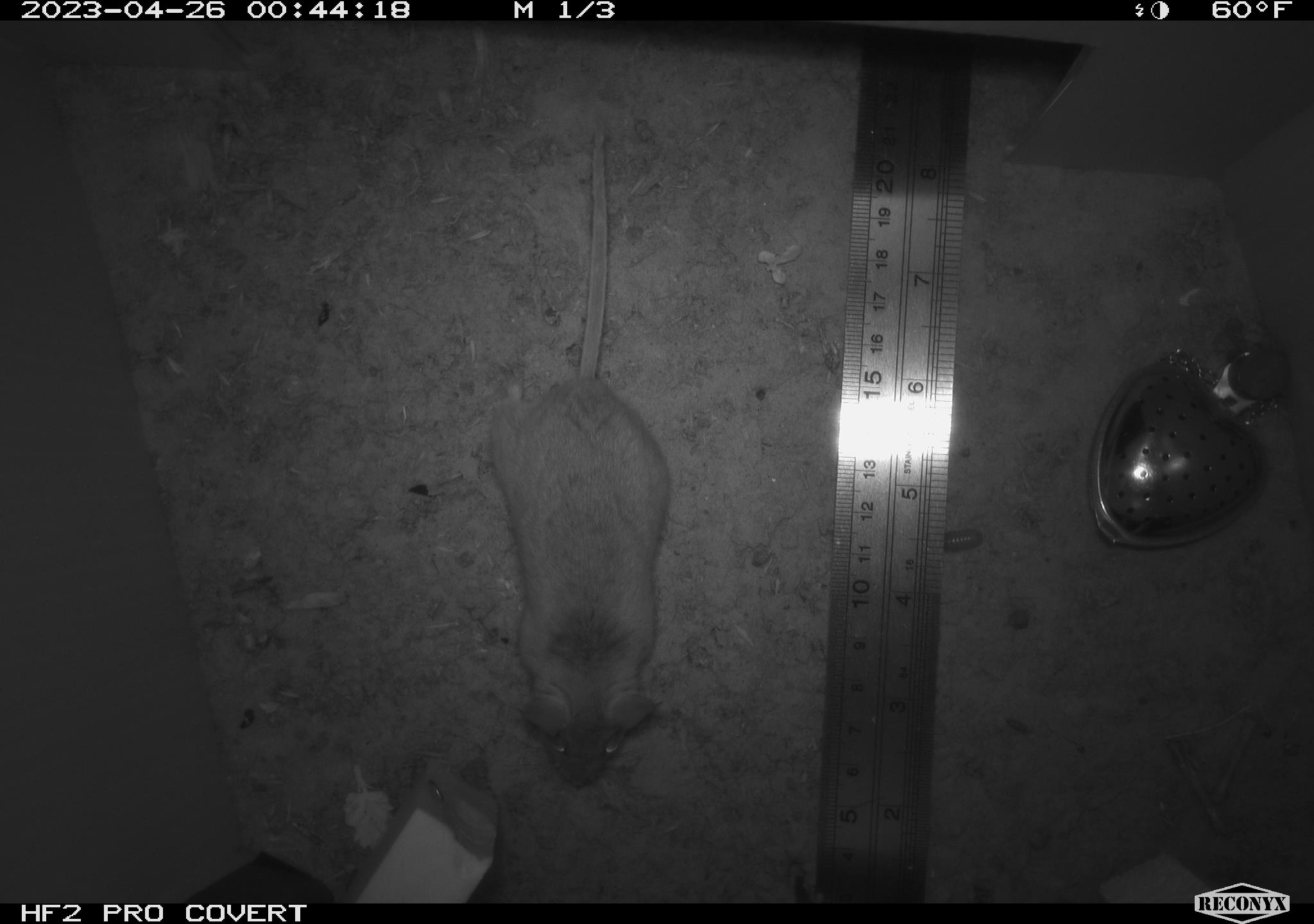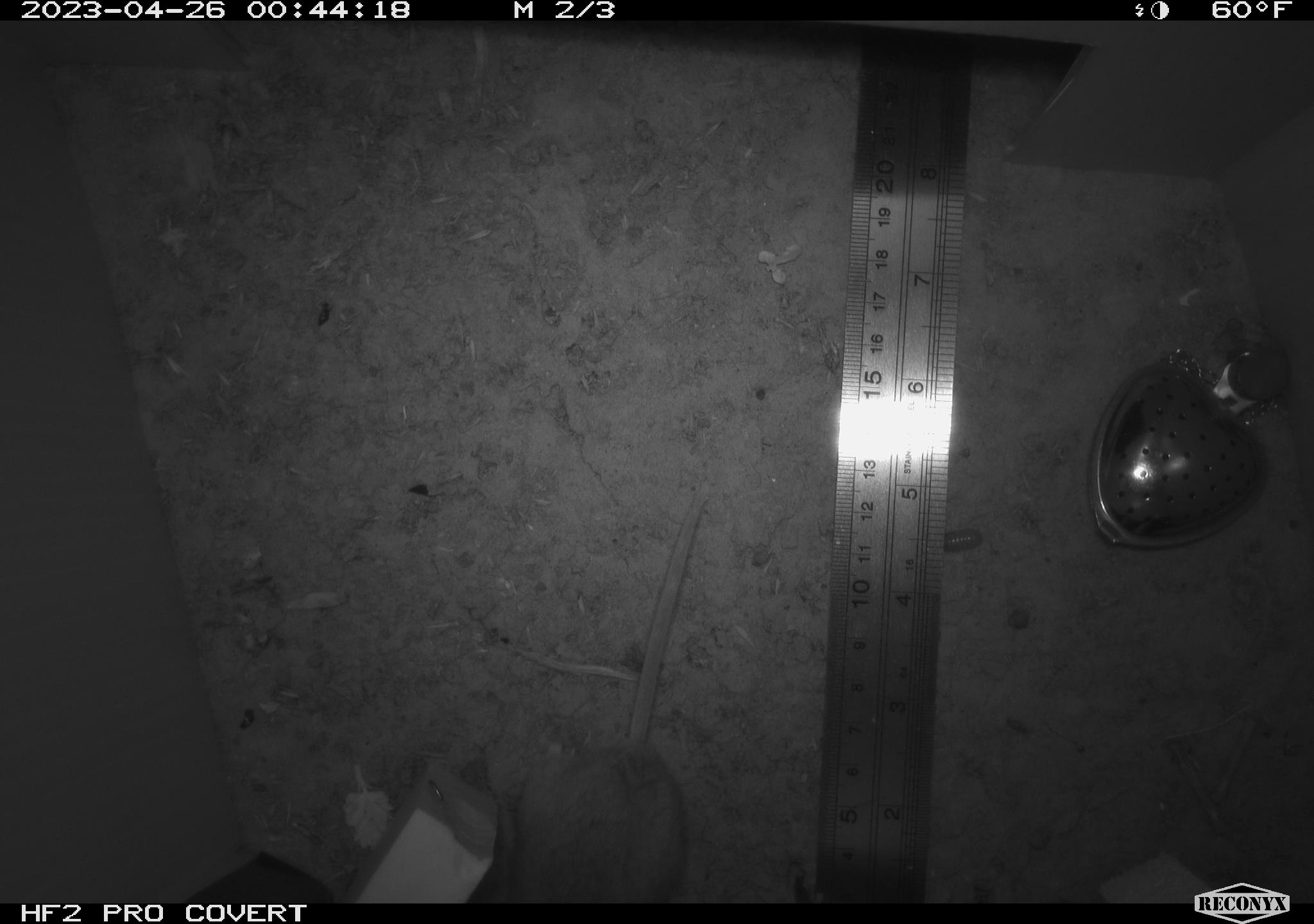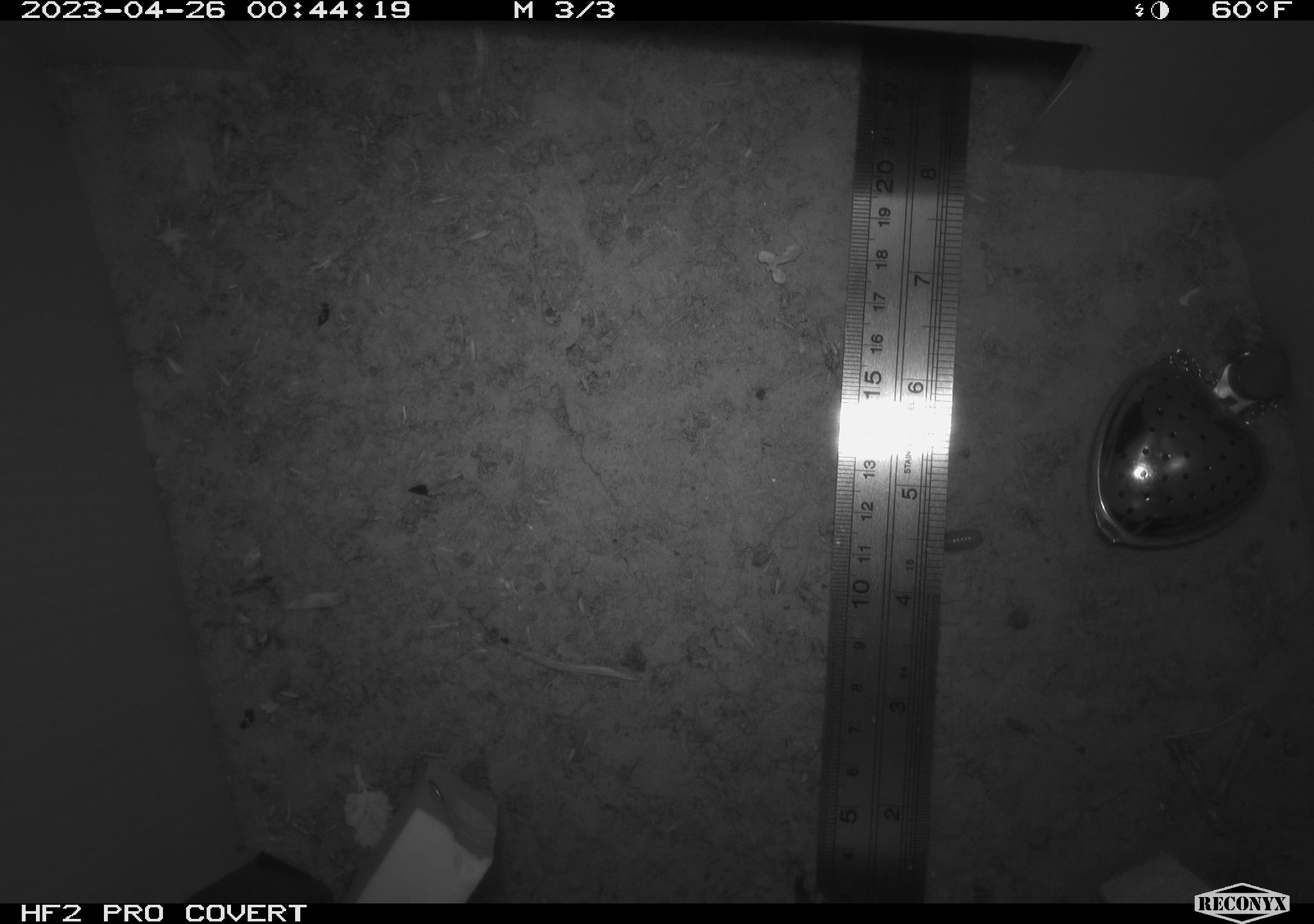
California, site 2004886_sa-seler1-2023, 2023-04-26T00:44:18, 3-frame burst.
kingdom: Animalia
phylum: Chordata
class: Mammalia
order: Rodentia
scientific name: Rodentia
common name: mouse species